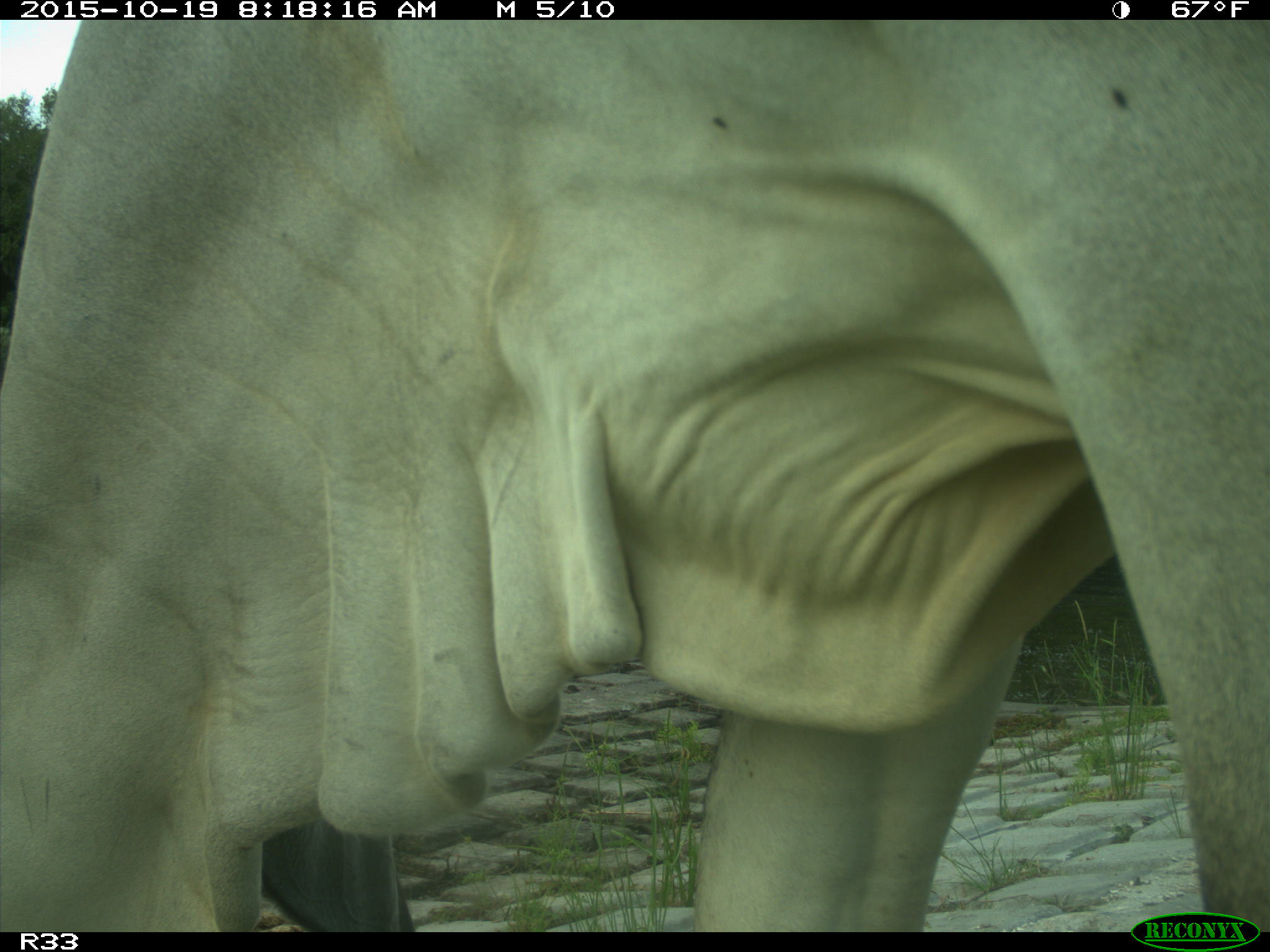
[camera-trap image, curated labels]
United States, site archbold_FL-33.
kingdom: Animalia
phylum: Chordata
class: Mammalia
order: Artiodactyla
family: Bovidae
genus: Bos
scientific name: Bos taurus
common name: domestic cow